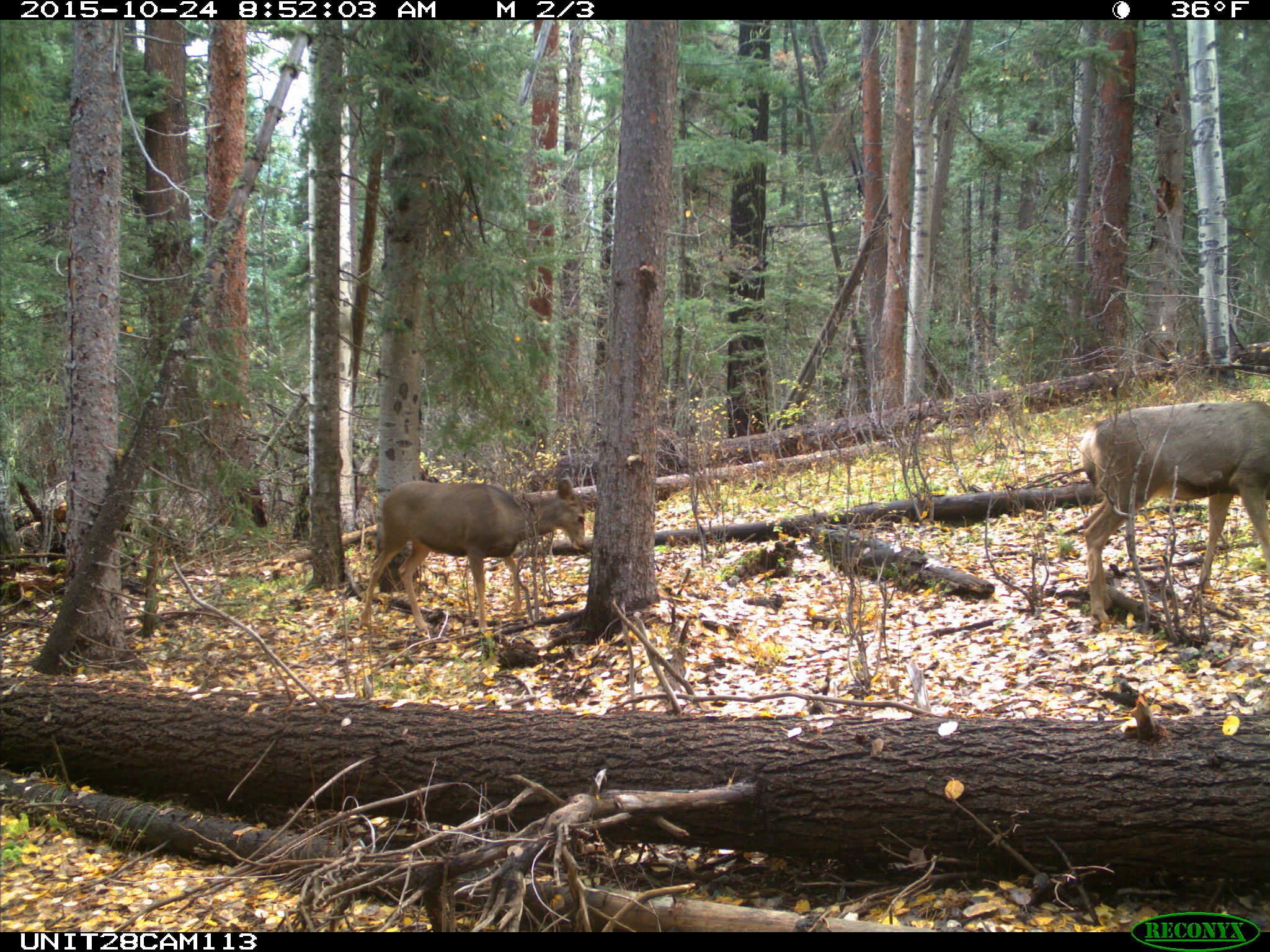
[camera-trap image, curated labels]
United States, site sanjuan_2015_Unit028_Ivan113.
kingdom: Animalia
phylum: Chordata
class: Mammalia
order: Artiodactyla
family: Cervidae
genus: Odocoileus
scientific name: Odocoileus hemionus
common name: mule deer